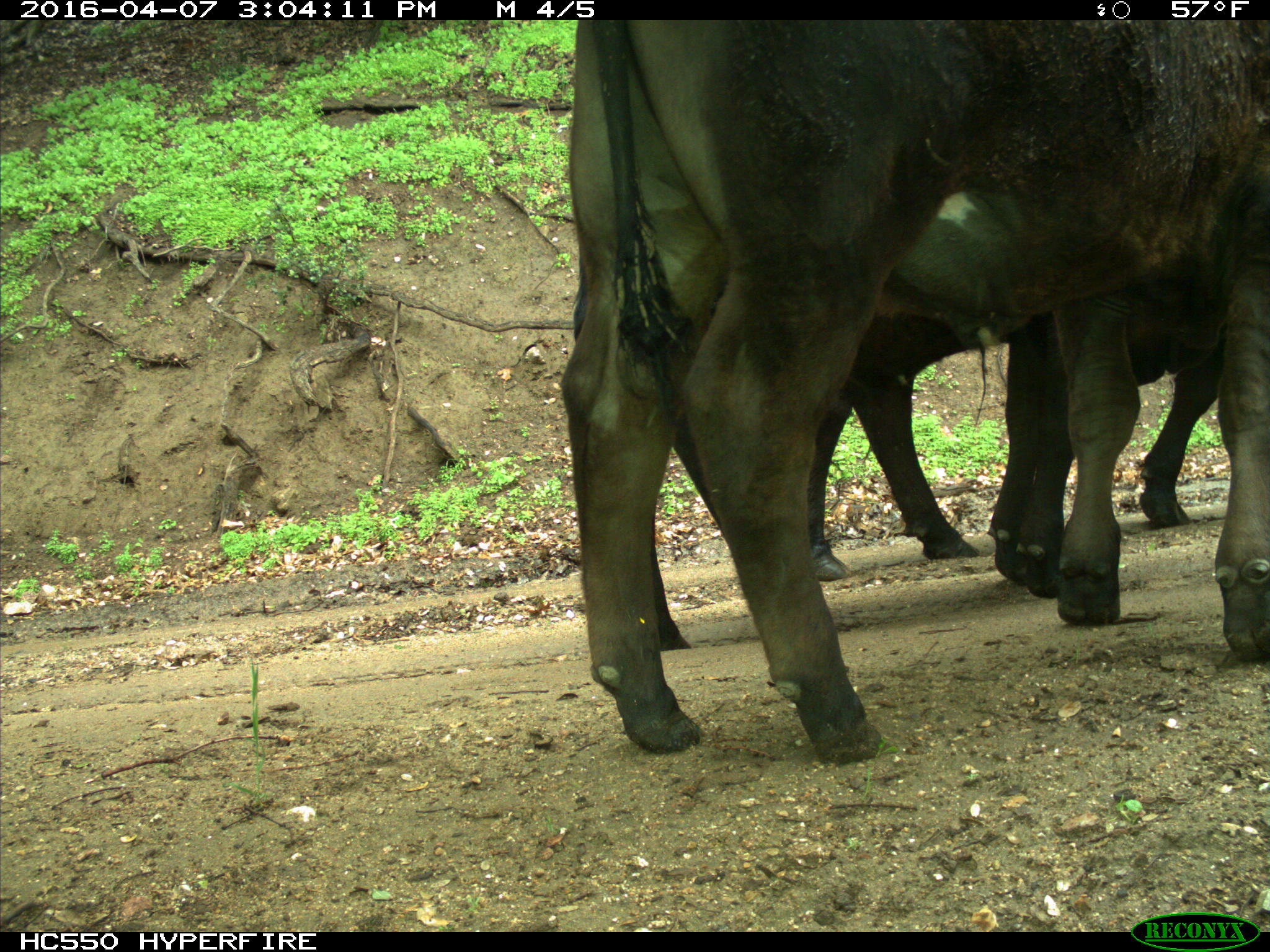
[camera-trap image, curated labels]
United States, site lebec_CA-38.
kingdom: Animalia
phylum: Chordata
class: Mammalia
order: Artiodactyla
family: Bovidae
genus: Bos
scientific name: Bos taurus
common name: domestic cow